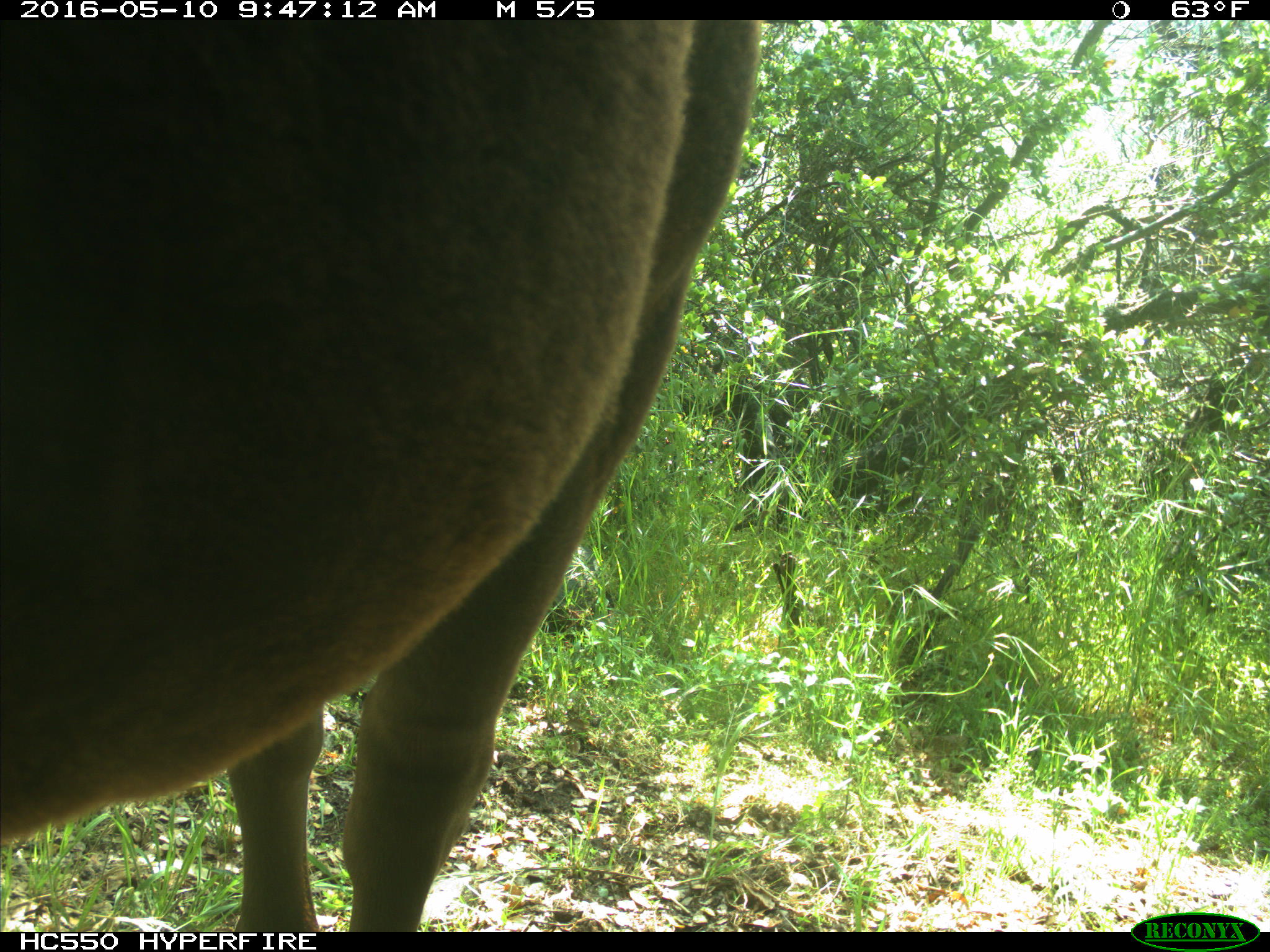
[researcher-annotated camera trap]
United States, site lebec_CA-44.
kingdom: Animalia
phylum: Chordata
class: Mammalia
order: Artiodactyla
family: Bovidae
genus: Bos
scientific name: Bos taurus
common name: domestic cow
Bos taurus (domestic cow).